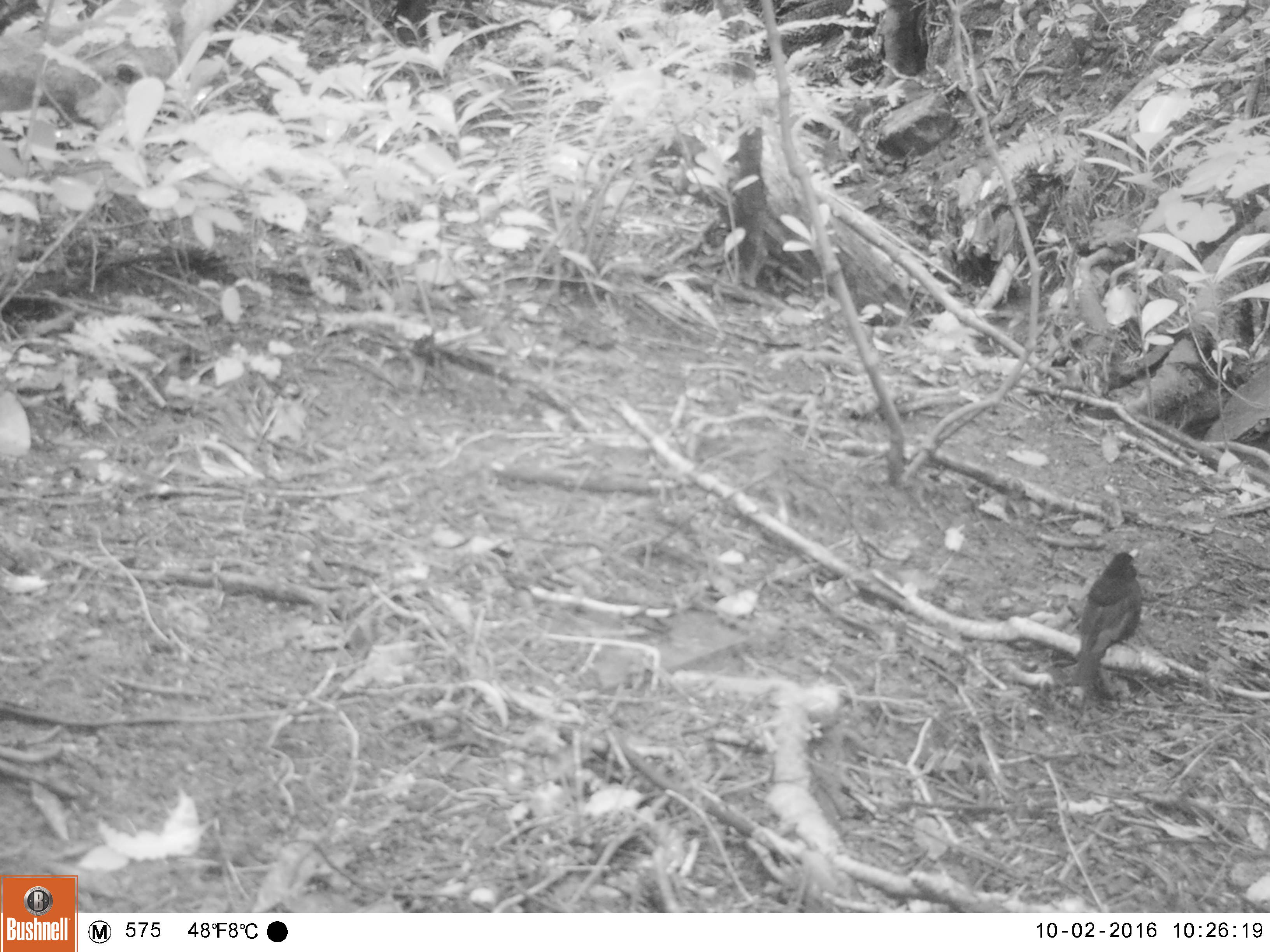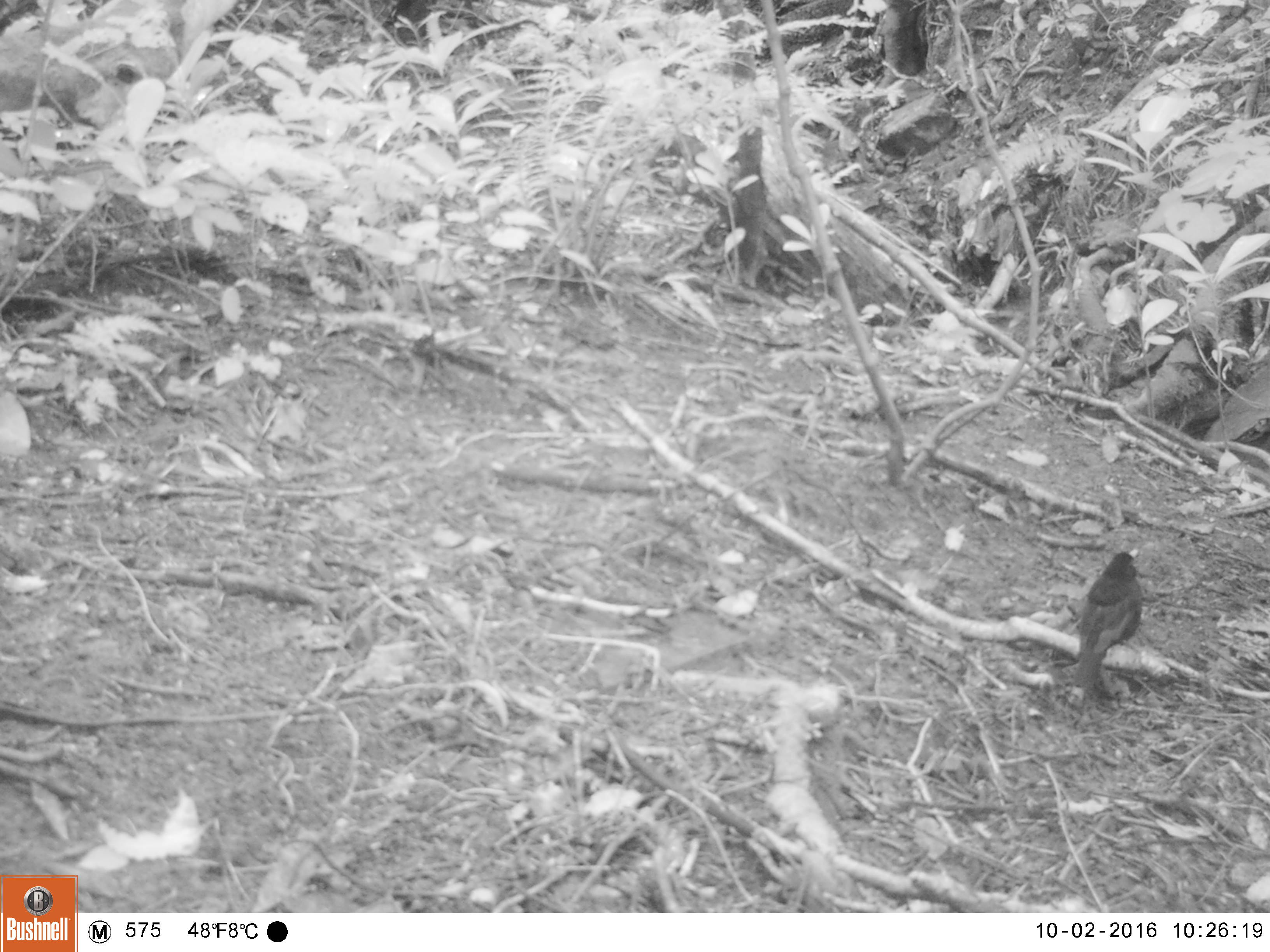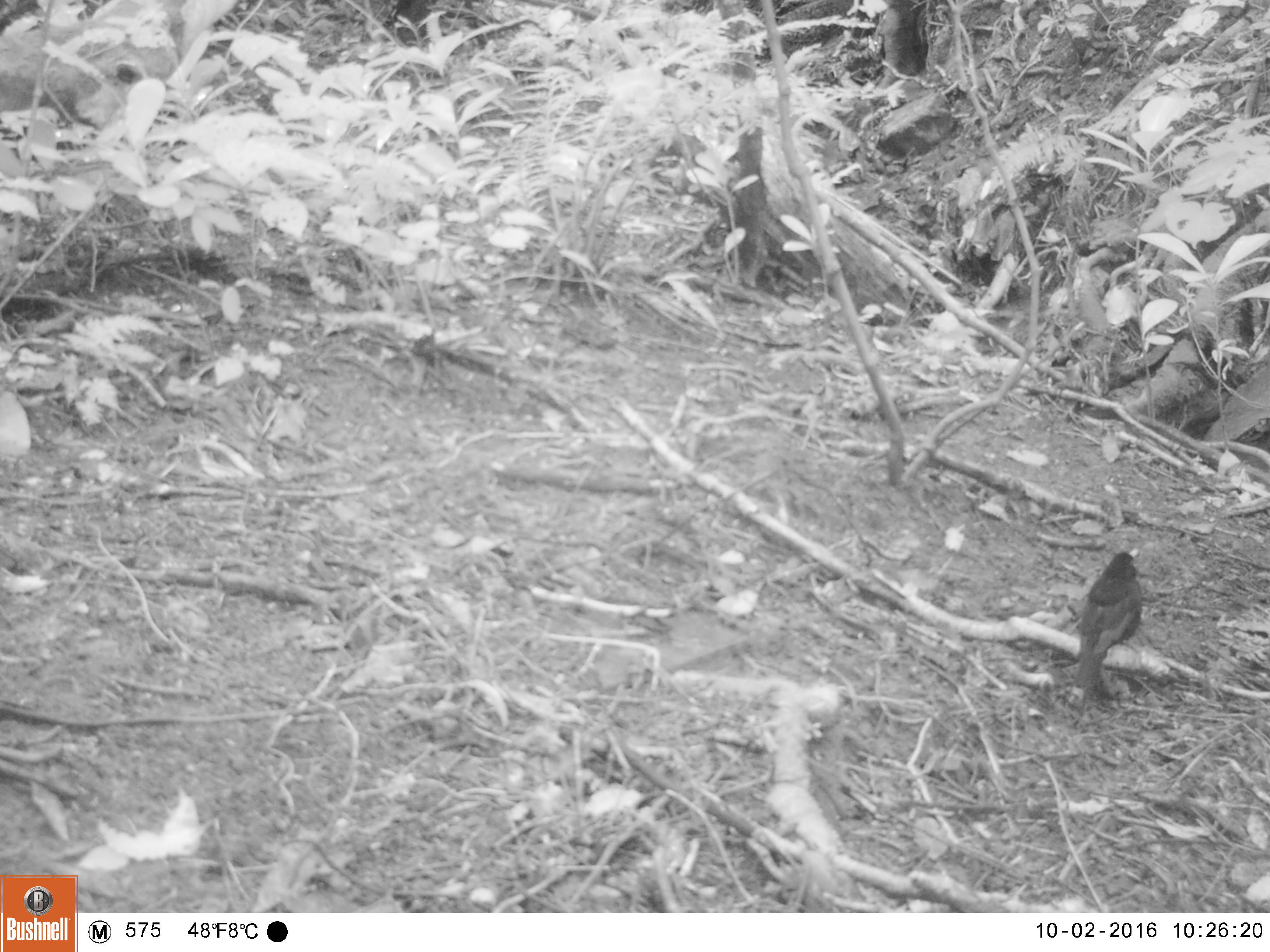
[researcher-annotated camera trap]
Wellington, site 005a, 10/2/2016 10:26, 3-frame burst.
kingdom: Animalia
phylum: Chordata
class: Aves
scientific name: Aves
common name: bird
Bird (Aves).